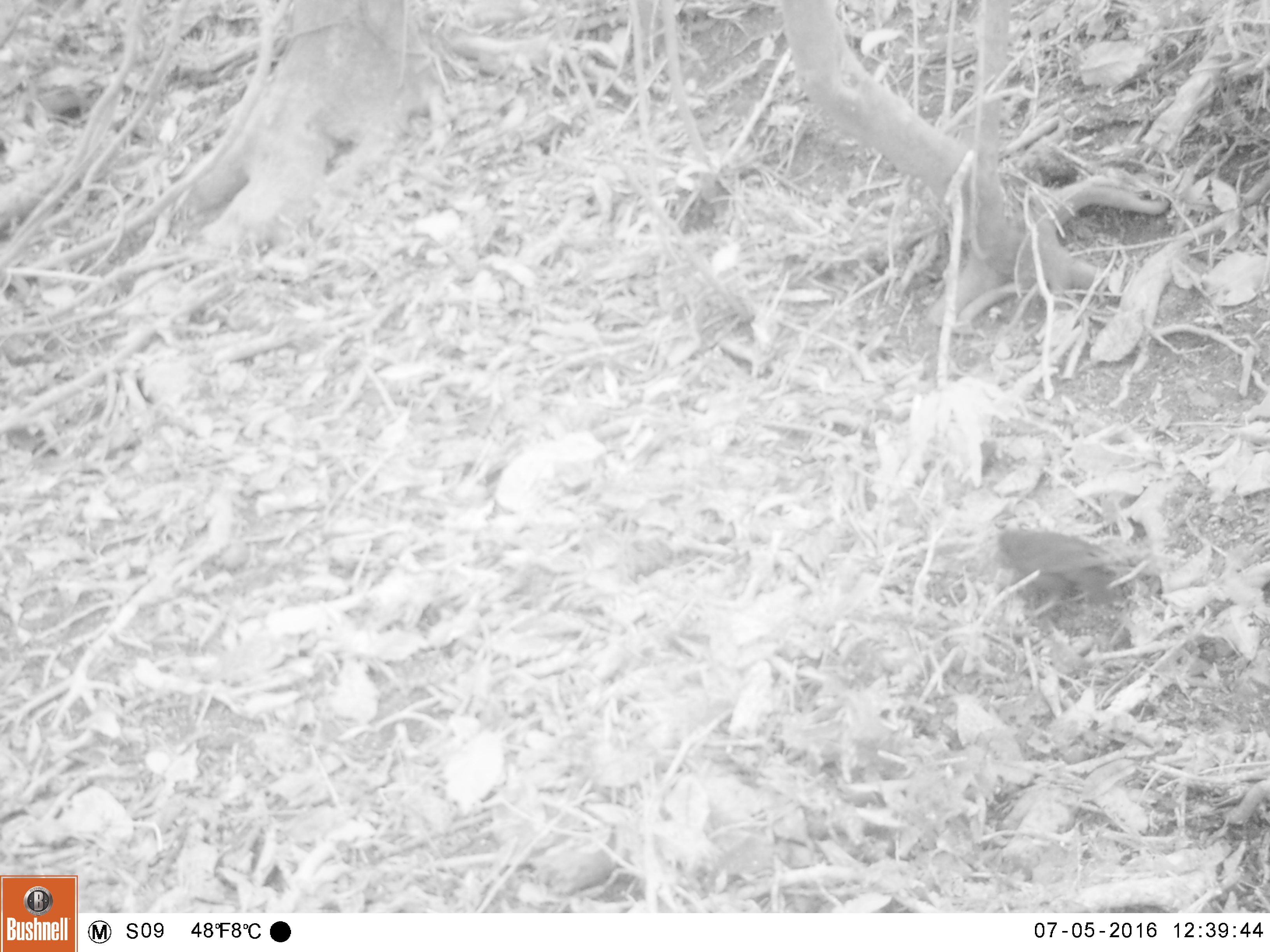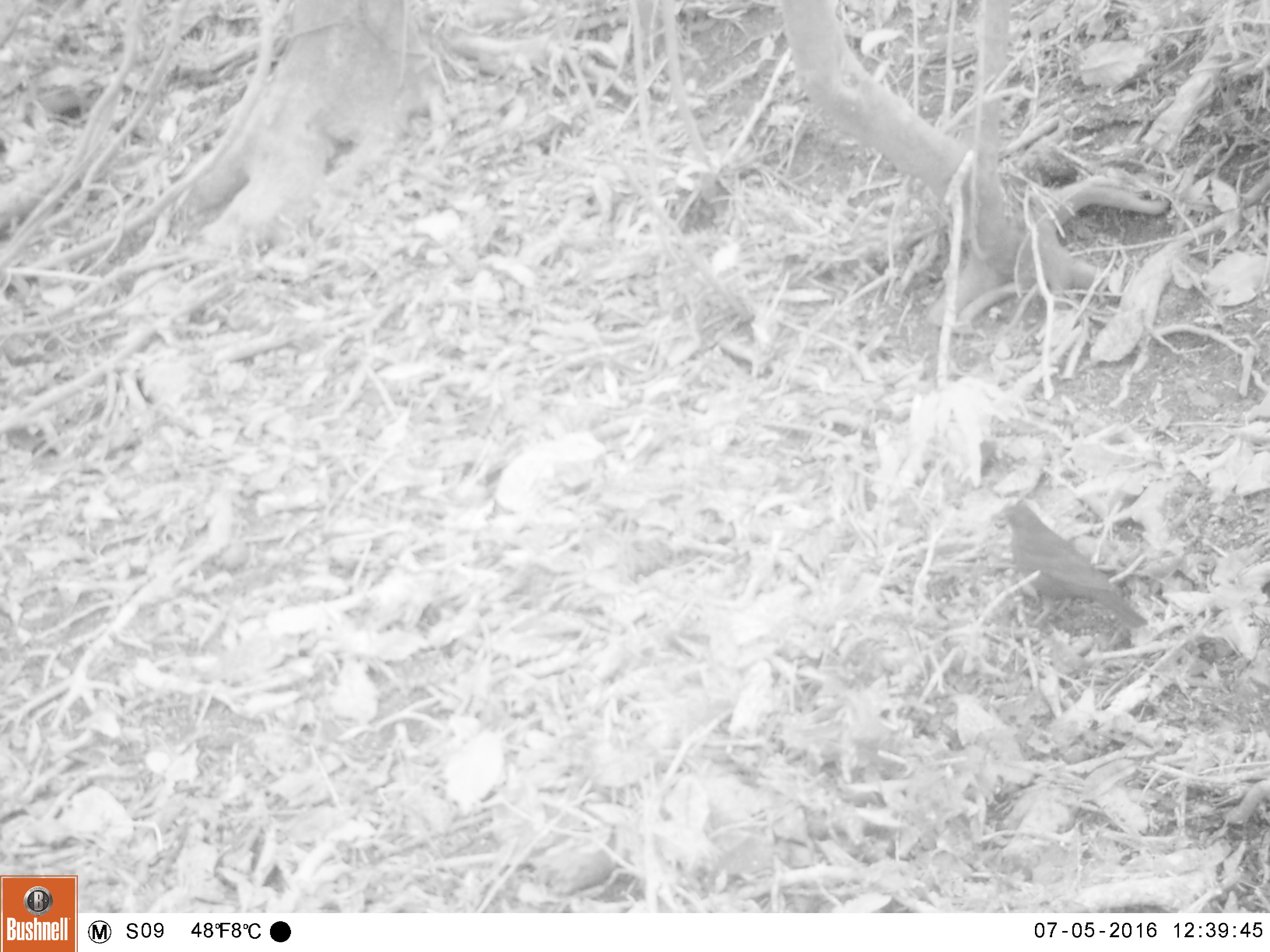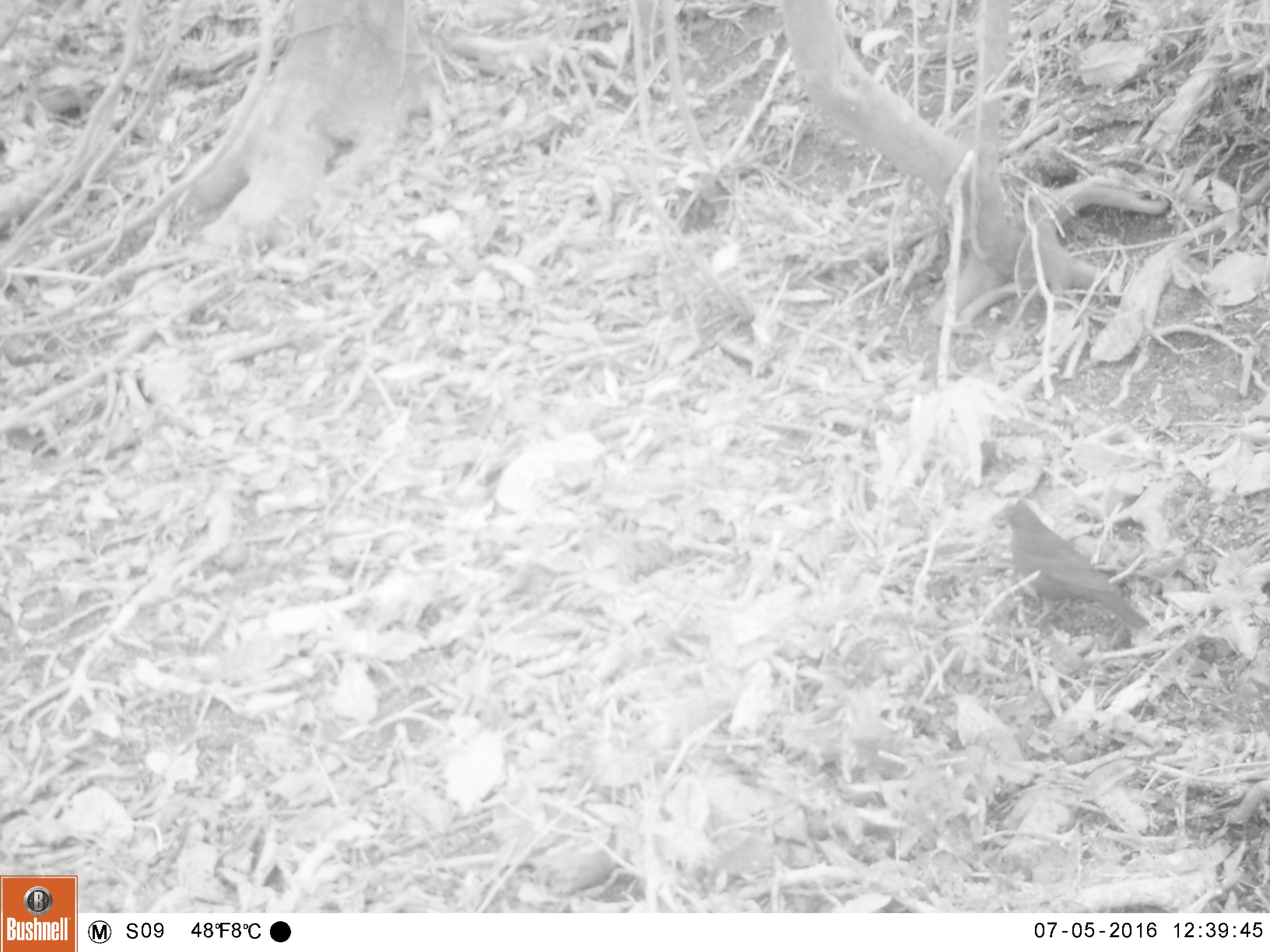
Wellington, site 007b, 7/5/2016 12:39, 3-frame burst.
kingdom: Animalia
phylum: Chordata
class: Aves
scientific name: Aves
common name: bird